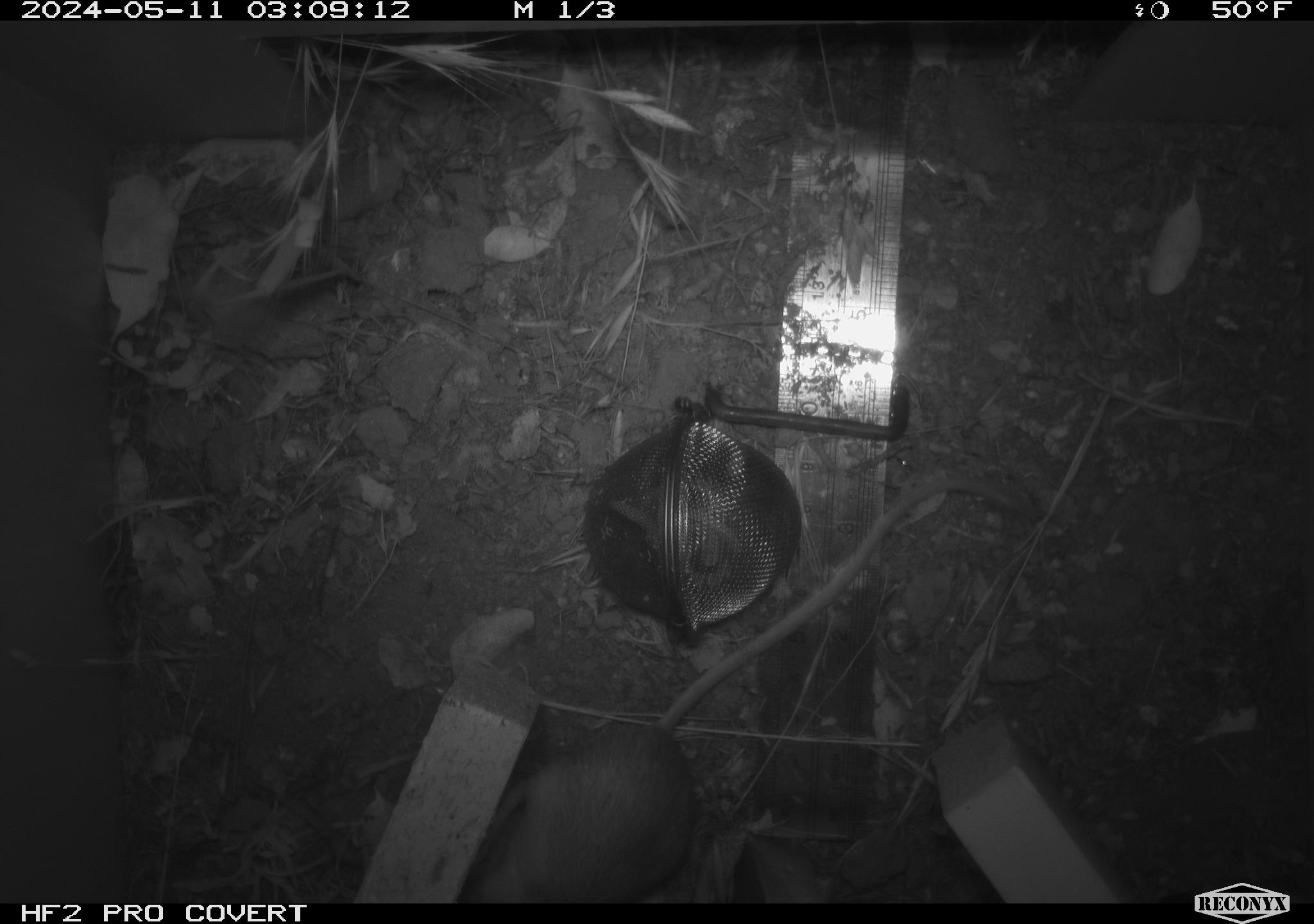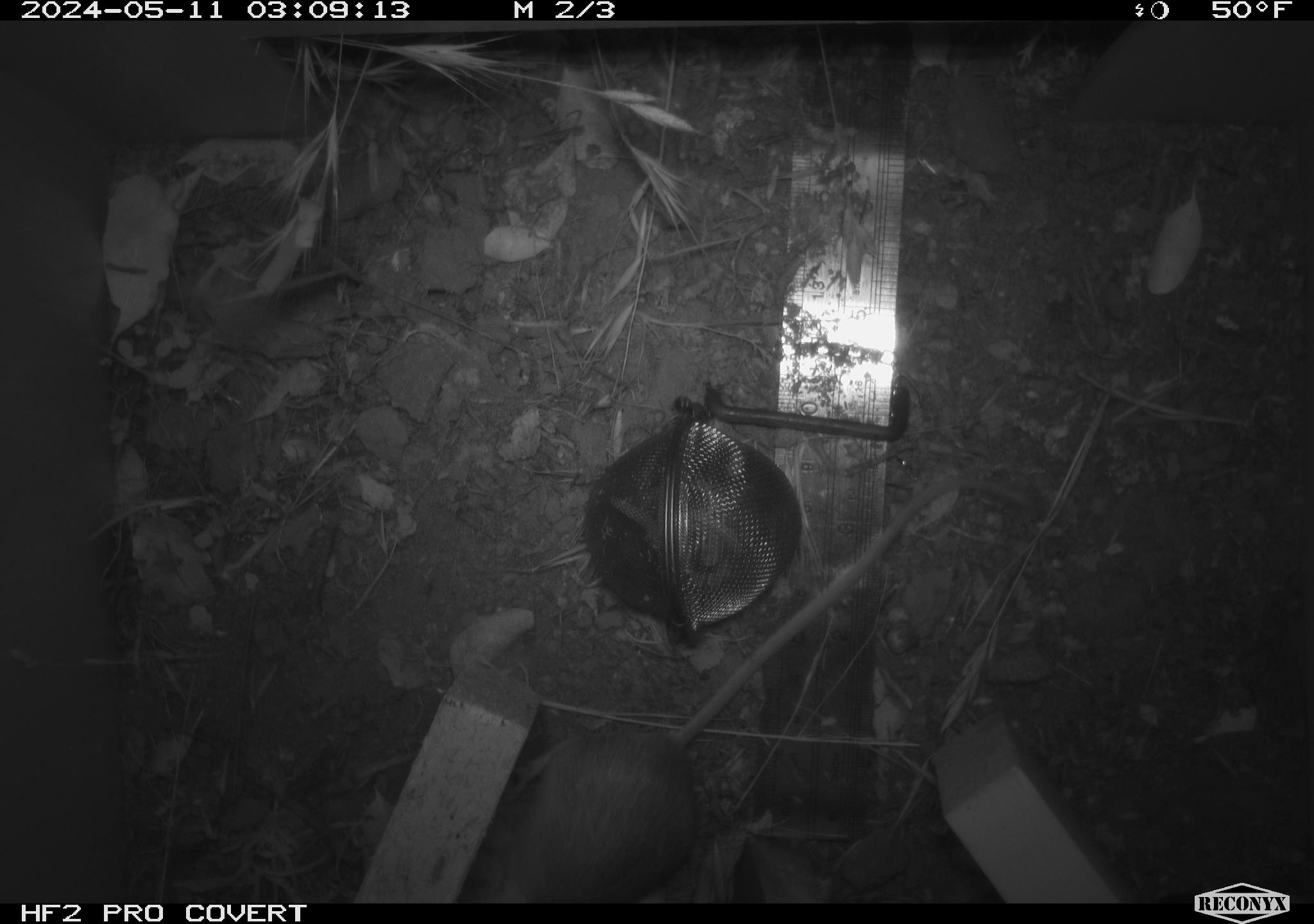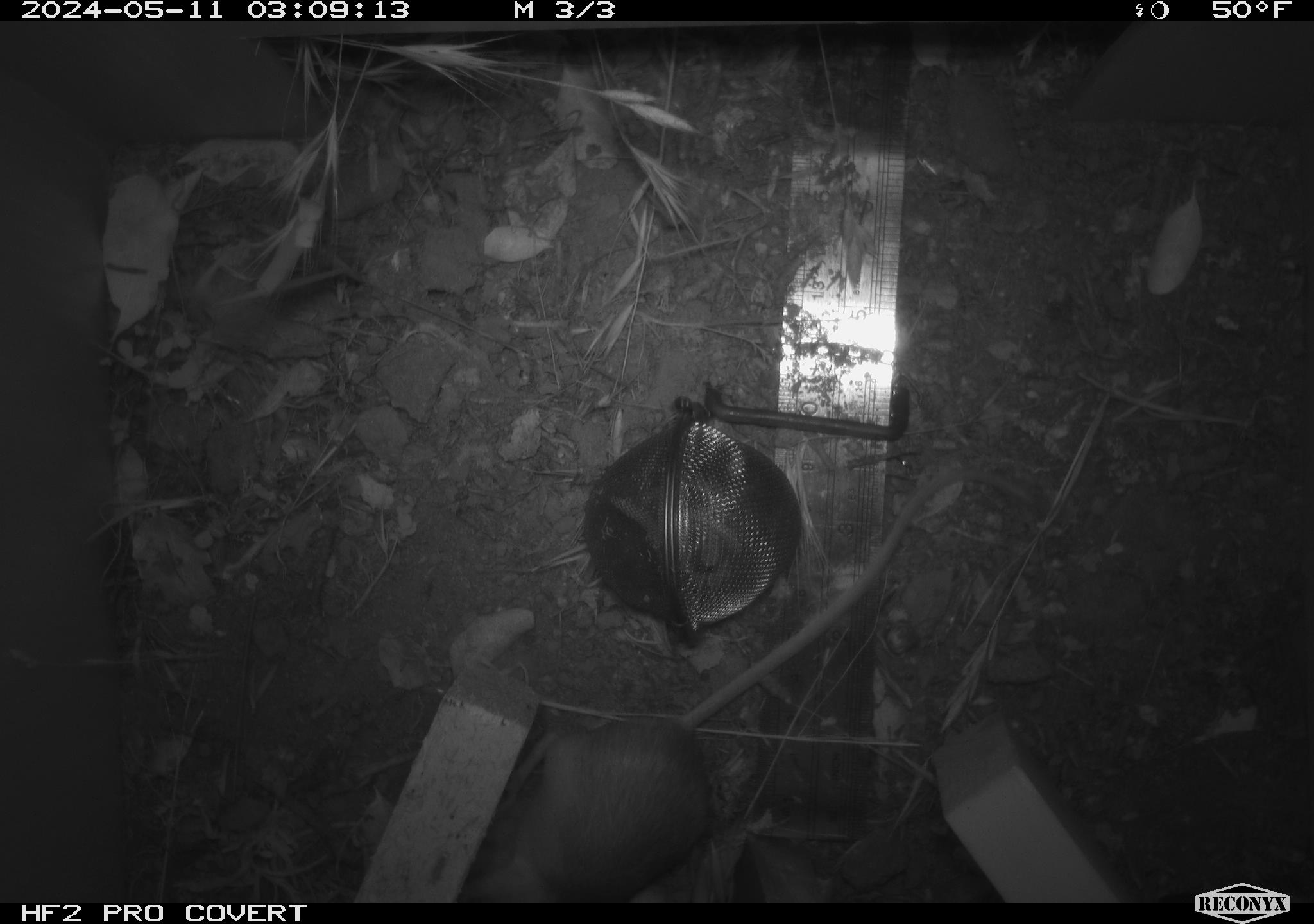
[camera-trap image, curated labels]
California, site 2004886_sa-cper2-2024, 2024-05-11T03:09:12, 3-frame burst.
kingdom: Animalia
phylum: Chordata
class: Mammalia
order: Rodentia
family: Heteromyidae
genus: Dipodomys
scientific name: Dipodomys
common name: kangaroo rats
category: dipodomys species